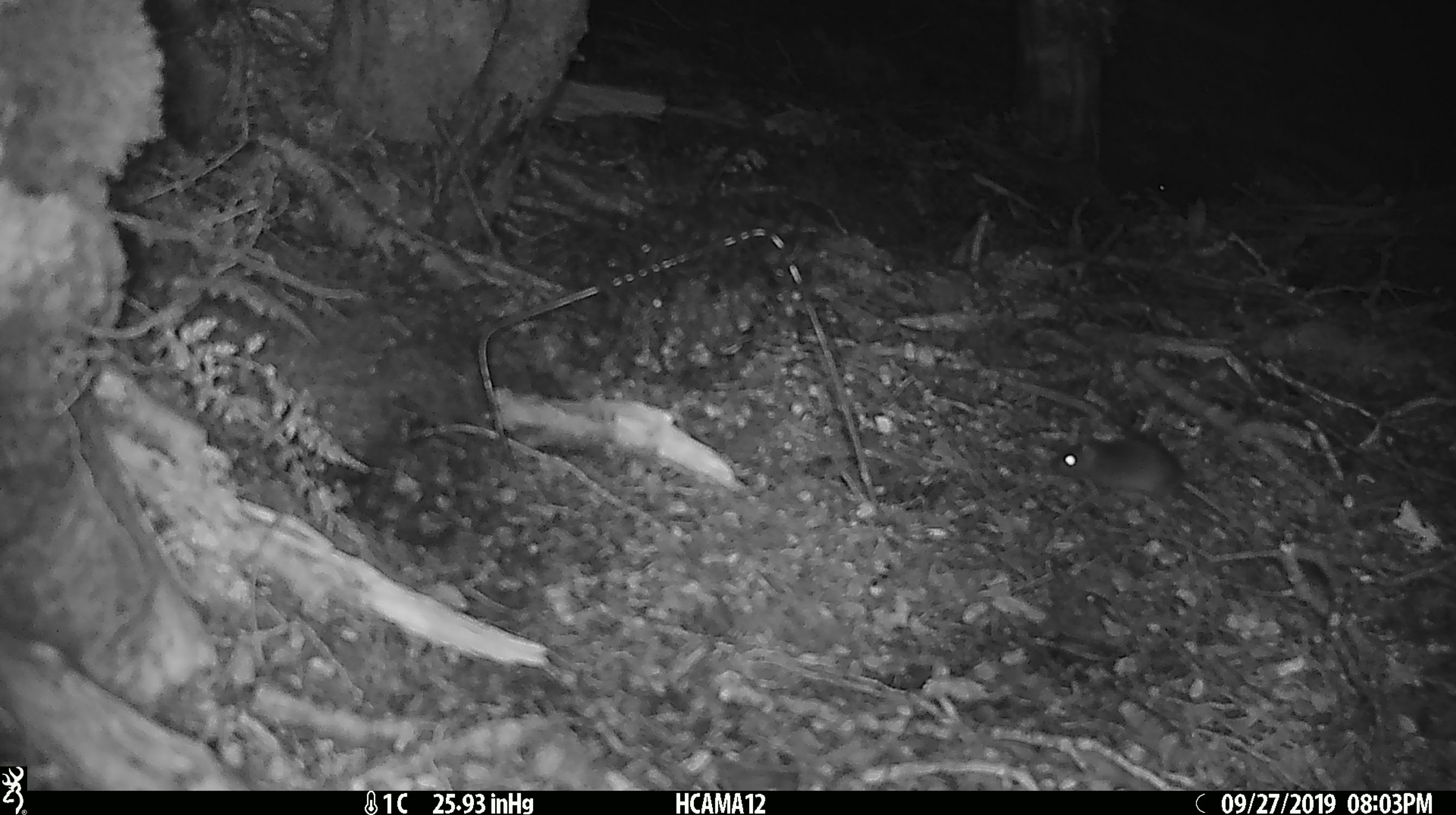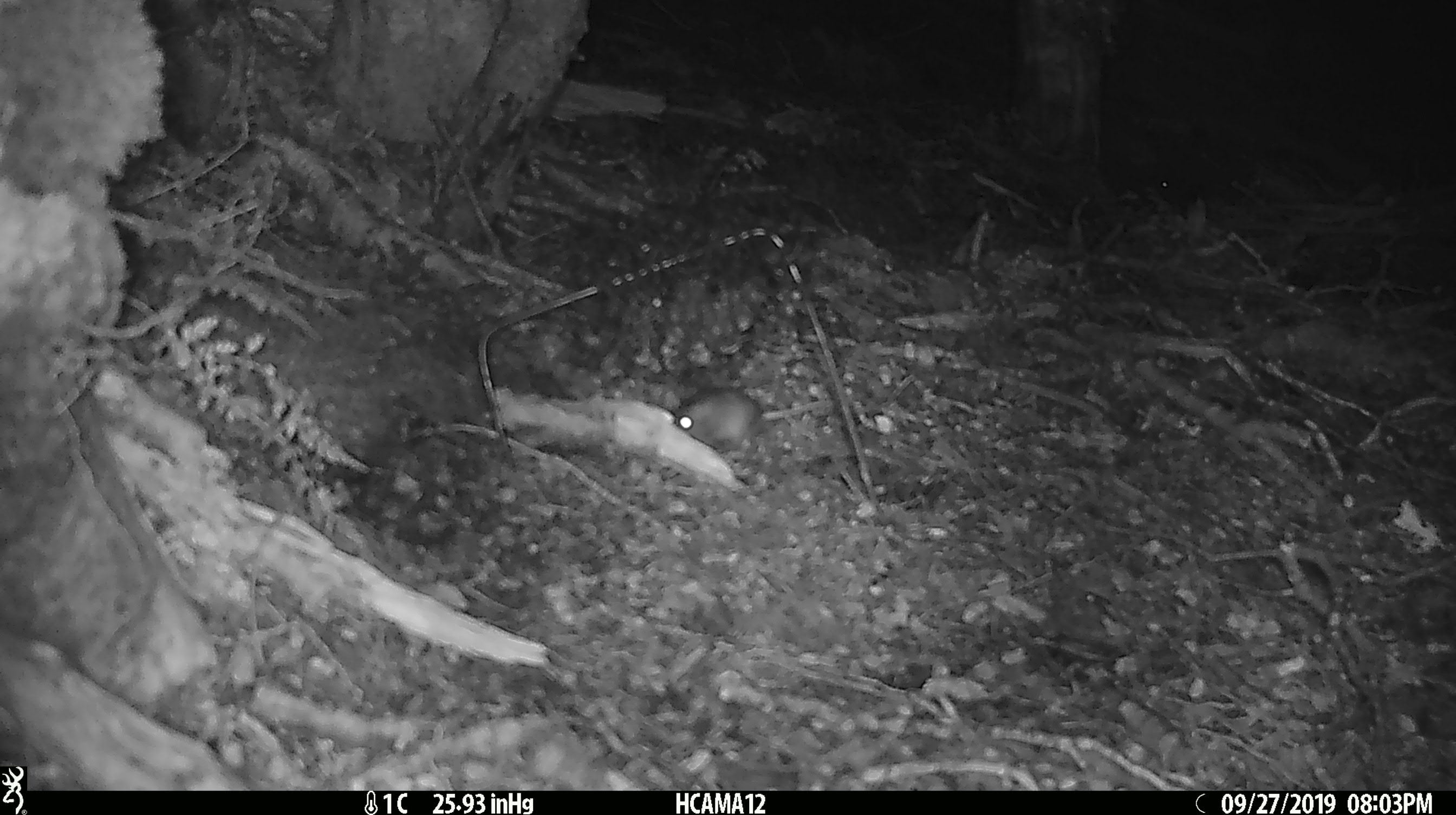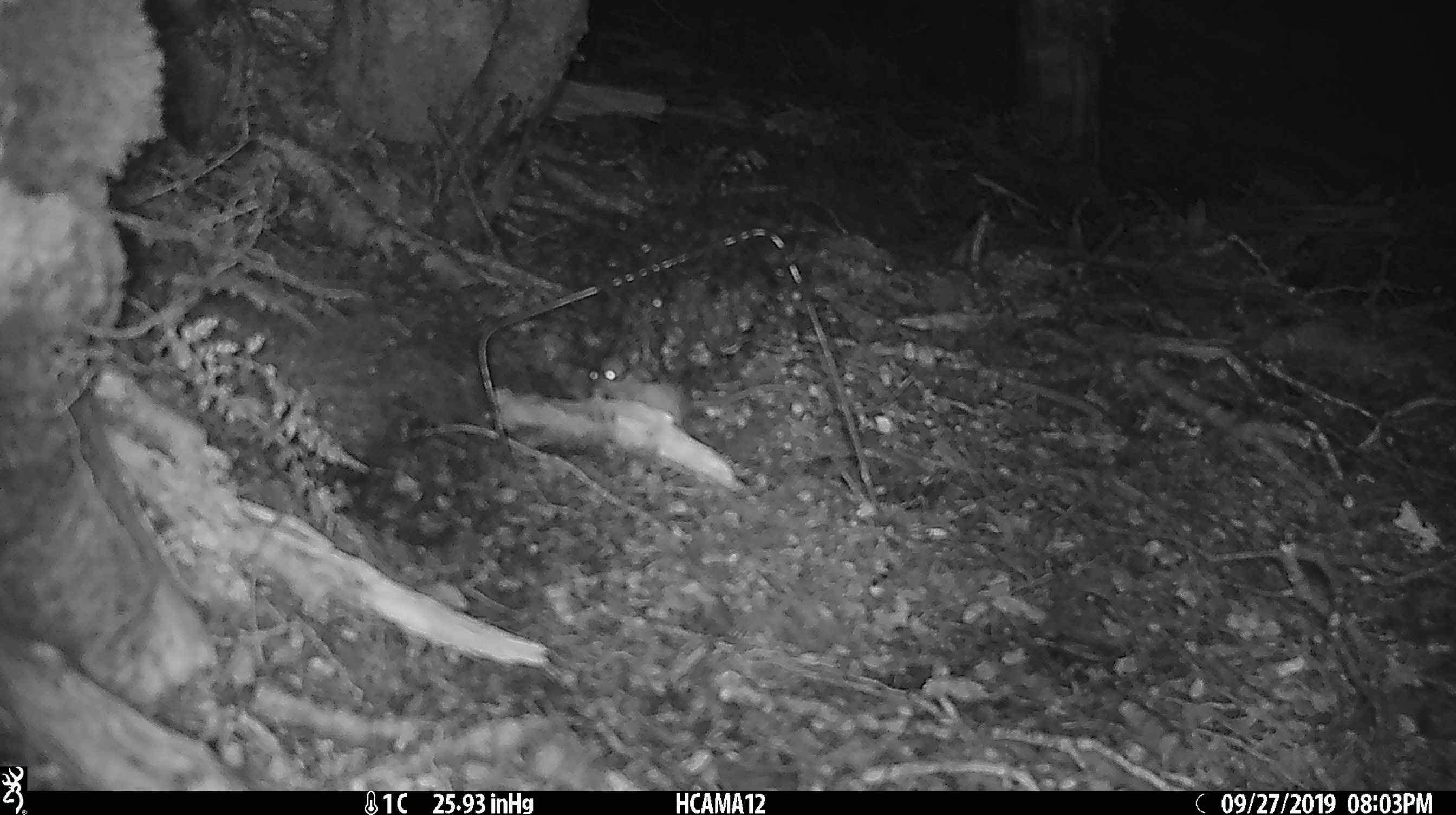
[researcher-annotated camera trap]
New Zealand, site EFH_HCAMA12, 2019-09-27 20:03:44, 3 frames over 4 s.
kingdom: Animalia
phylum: Chordata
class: Mammalia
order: Rodentia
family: Muridae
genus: Mus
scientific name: Mus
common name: mouse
Mouse (Mus).